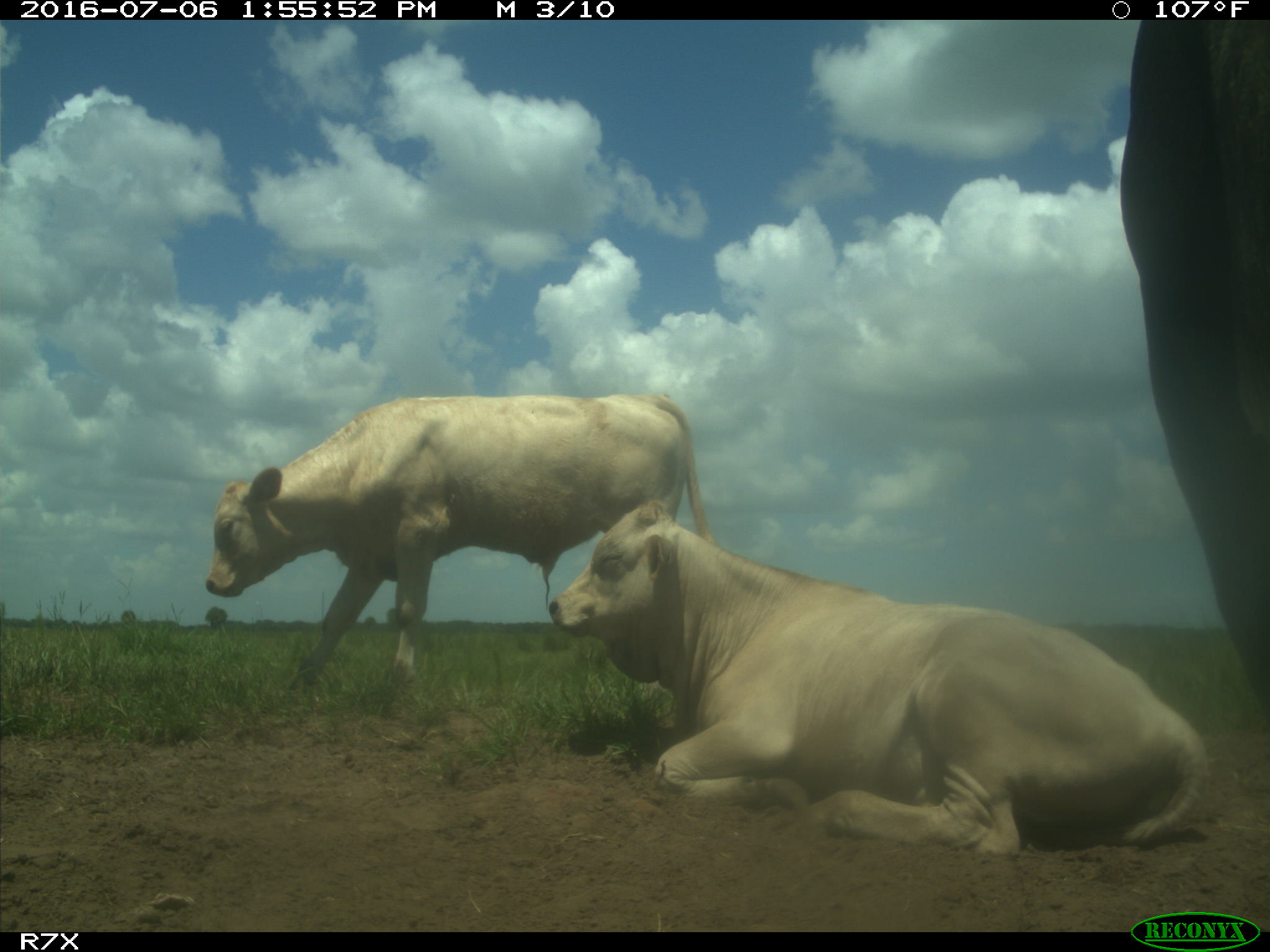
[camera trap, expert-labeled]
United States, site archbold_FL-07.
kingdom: Animalia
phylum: Chordata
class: Mammalia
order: Artiodactyla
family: Bovidae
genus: Bos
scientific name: Bos taurus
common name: domestic cow